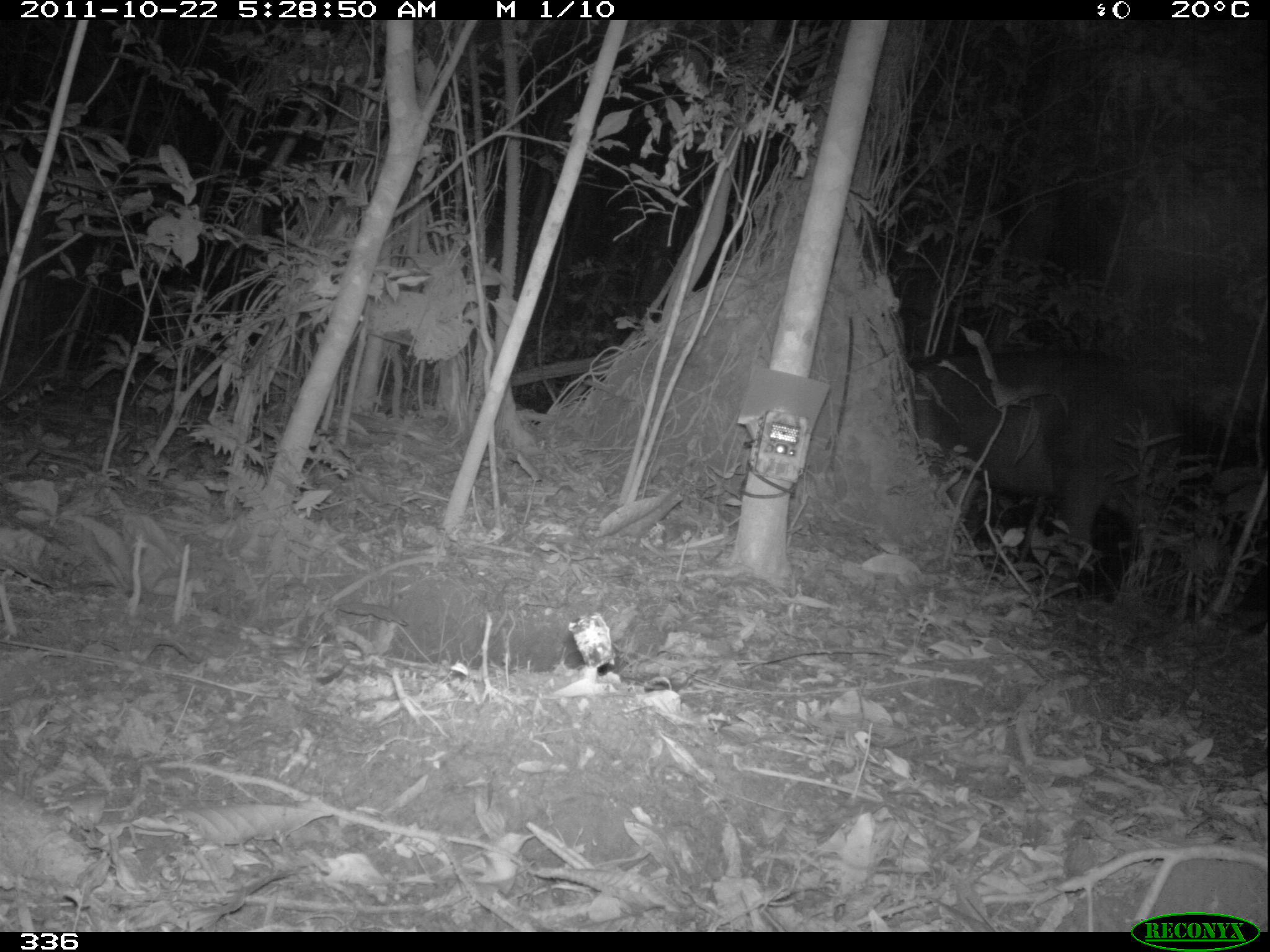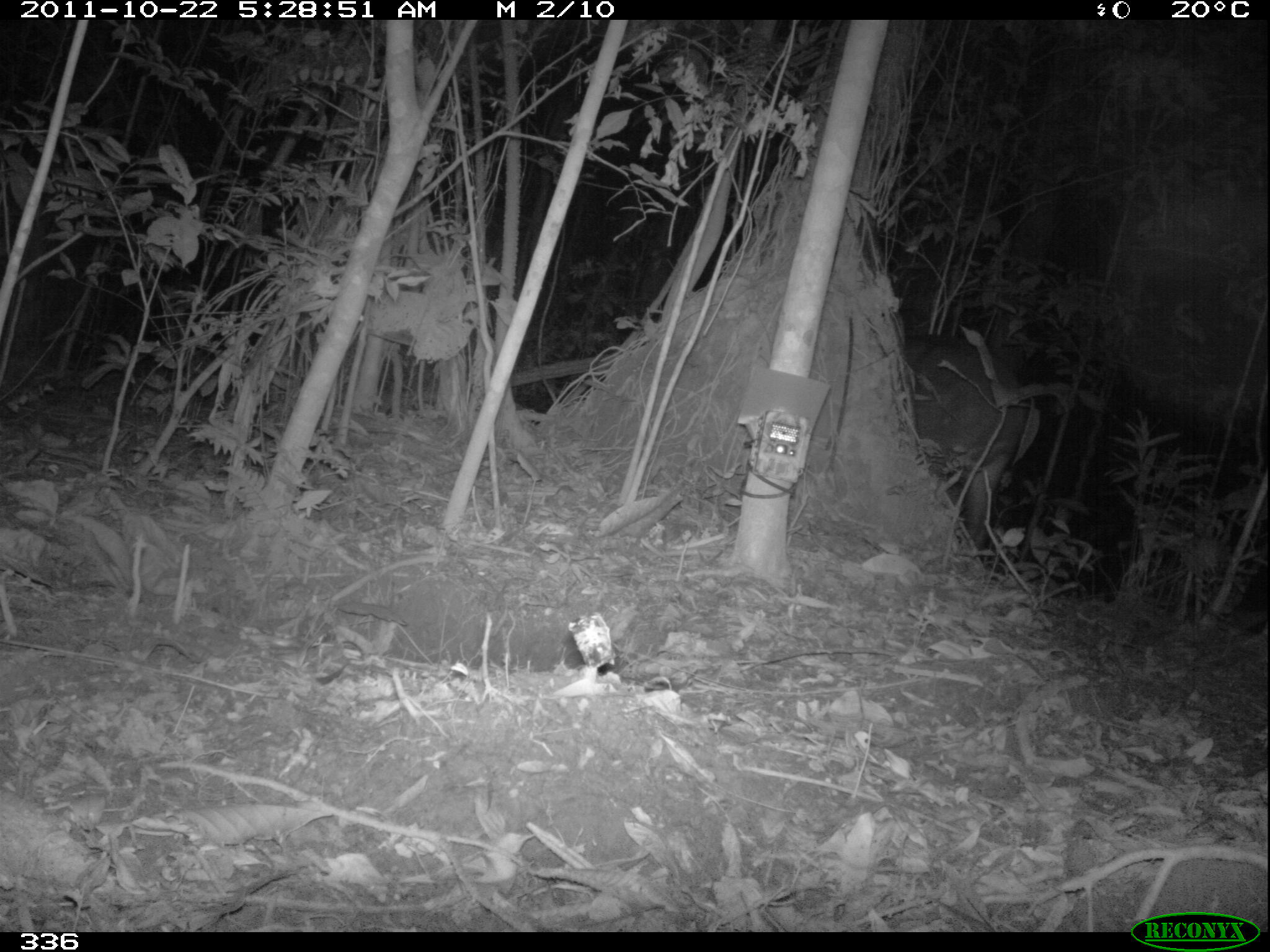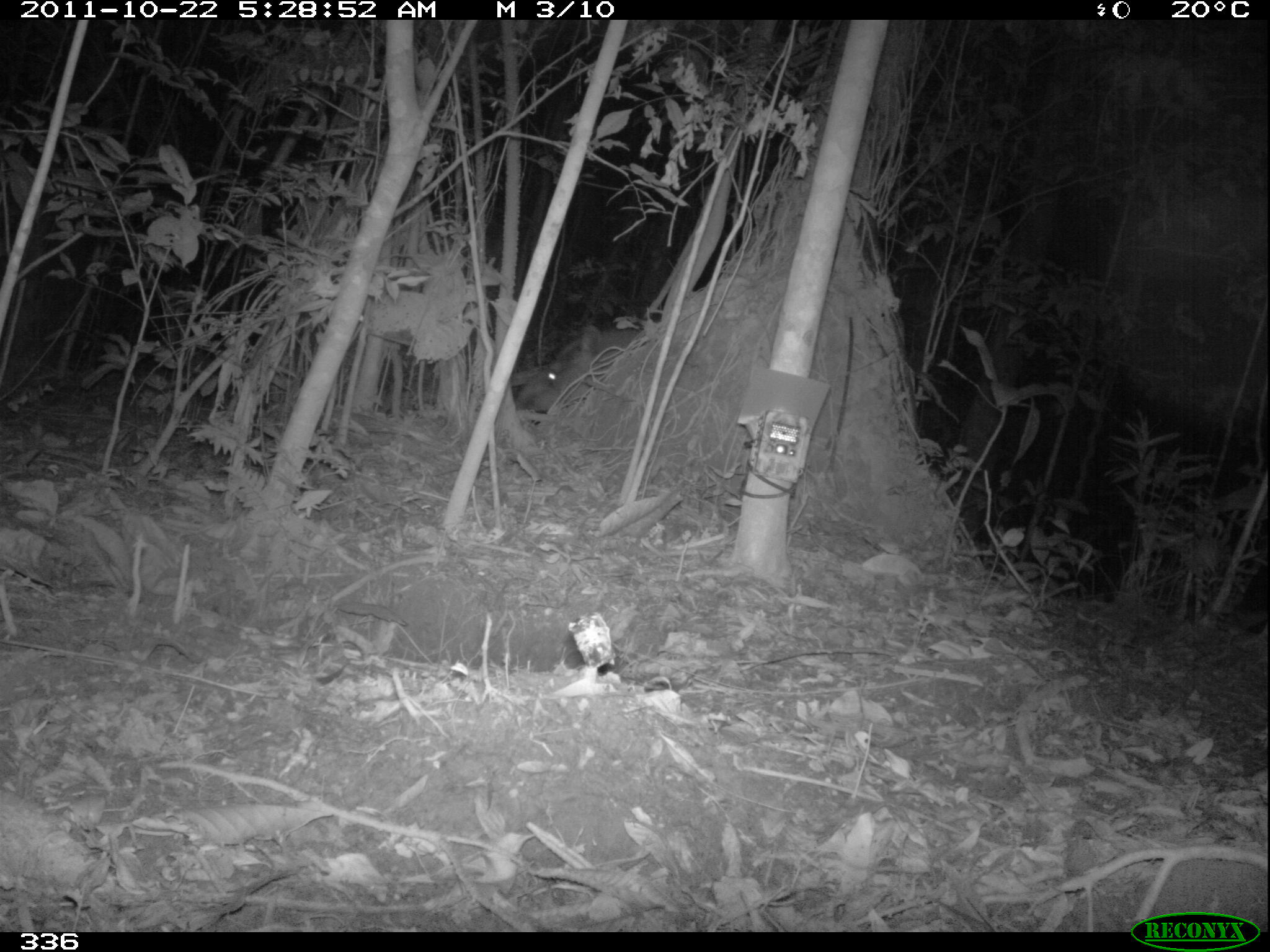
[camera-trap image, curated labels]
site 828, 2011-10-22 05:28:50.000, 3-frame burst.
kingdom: Animalia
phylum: Chordata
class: Mammalia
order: Perissodactyla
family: Tapiridae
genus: Tapirus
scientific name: Tapirus terrestris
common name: south american tapir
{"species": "Tapirus terrestris (south american tapir)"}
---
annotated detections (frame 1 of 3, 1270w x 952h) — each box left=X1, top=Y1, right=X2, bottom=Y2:
tapirus terrestris: left=904, top=350, right=1173, bottom=588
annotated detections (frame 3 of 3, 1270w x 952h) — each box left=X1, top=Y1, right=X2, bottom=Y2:
tapirus terrestris: left=516, top=322, right=643, bottom=412